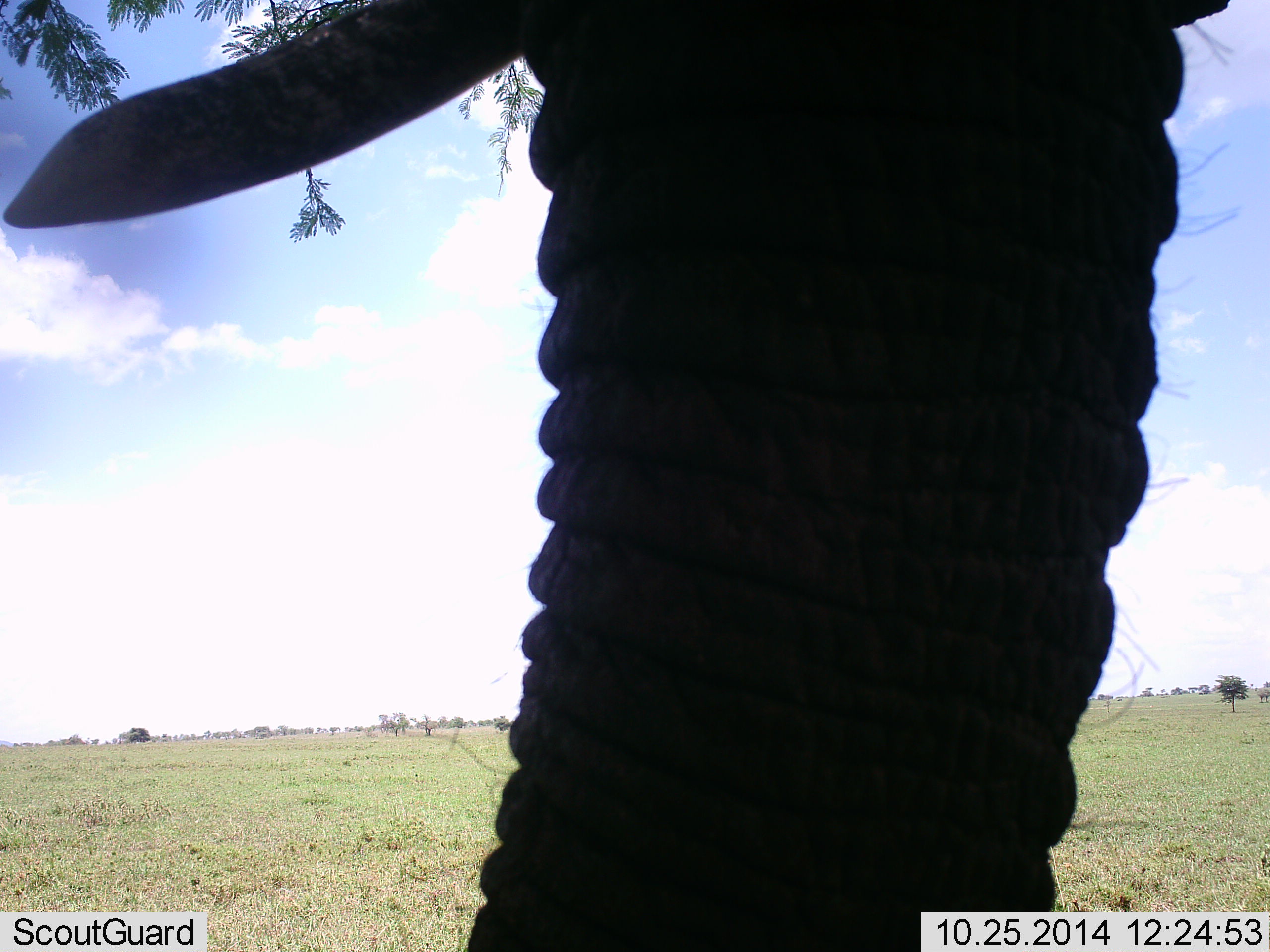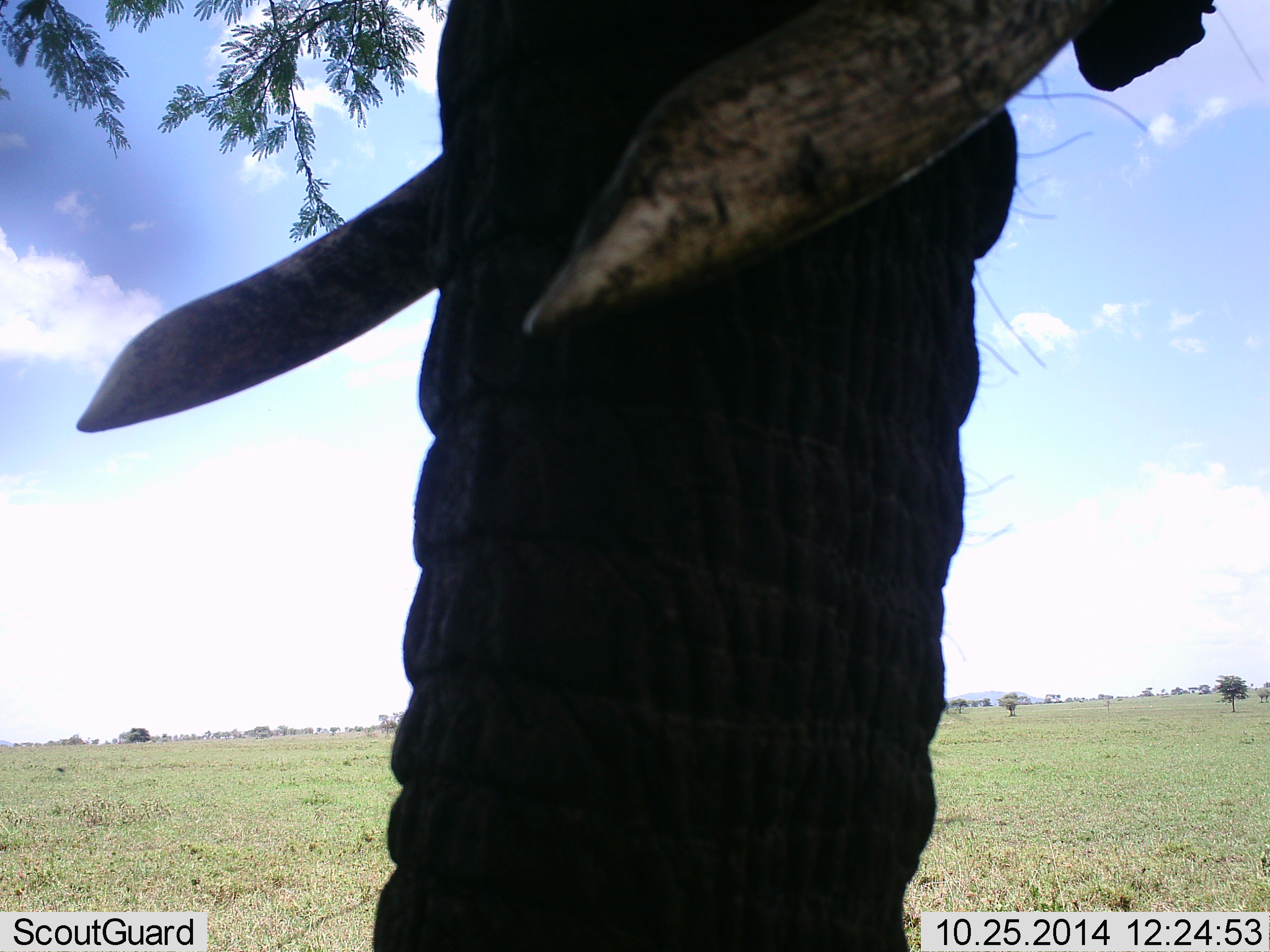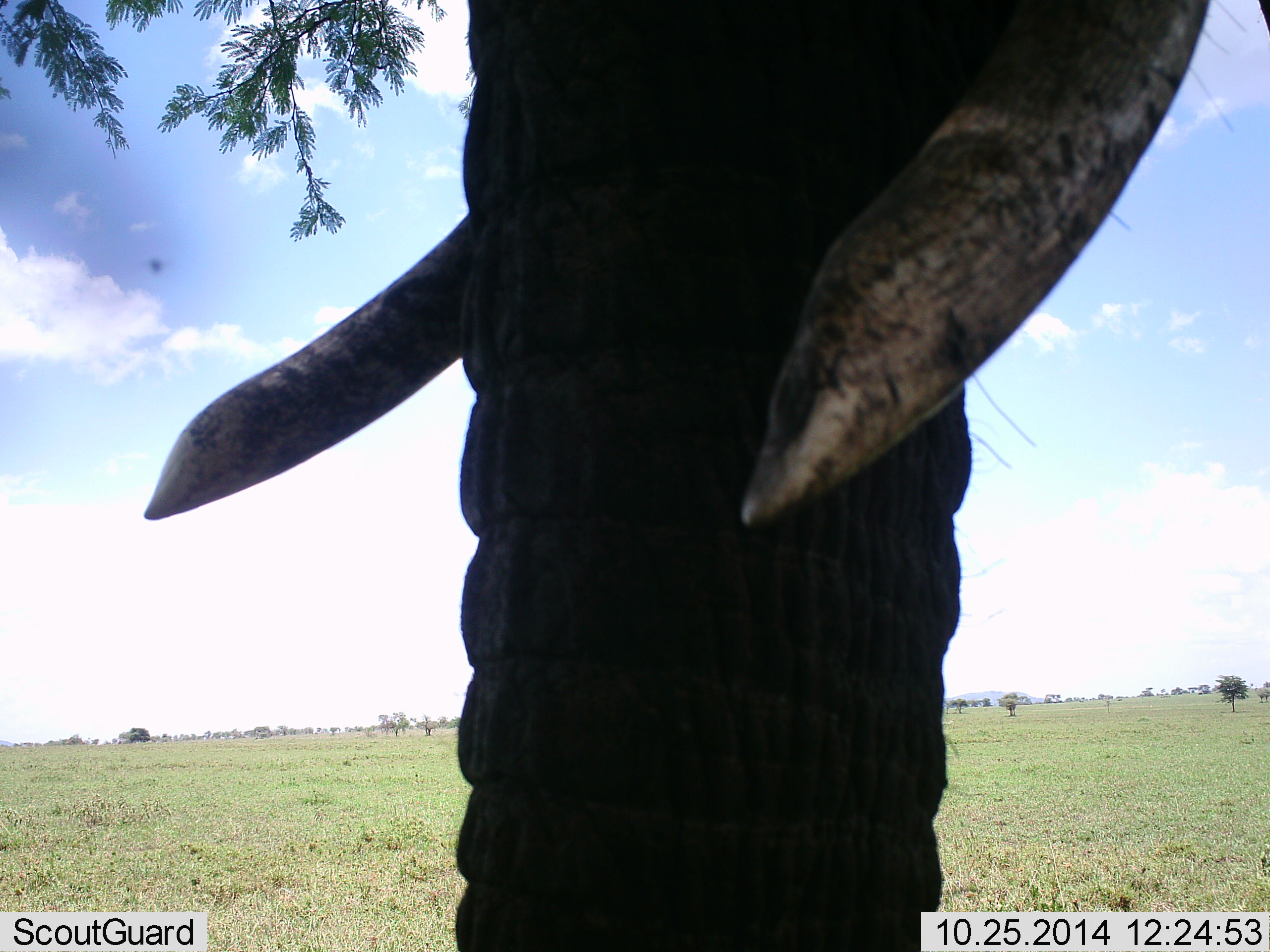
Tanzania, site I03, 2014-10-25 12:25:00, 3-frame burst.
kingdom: Animalia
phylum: Chordata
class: Mammalia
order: Proboscidea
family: Elephantidae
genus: Loxodonta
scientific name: Loxodonta africana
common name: african bush elephant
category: elephant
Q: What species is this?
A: Elephant (african bush elephant) (Loxodonta africana).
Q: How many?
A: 1.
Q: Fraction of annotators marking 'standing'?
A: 82%.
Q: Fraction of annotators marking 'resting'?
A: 0%.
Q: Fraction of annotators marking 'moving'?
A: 9%.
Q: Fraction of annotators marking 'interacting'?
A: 0%.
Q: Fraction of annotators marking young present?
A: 0%.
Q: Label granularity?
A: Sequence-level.